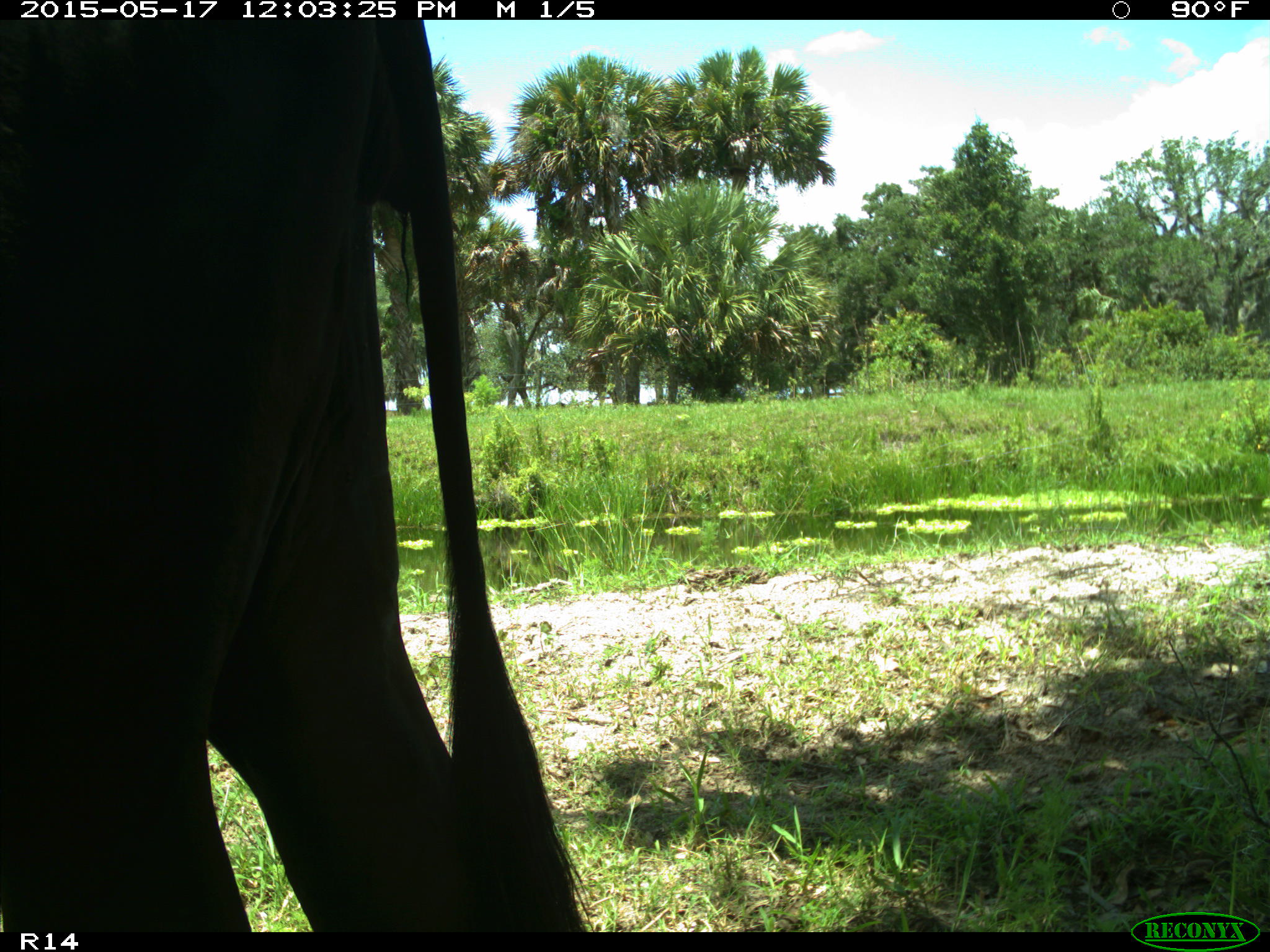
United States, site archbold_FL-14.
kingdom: Animalia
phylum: Chordata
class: Mammalia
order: Artiodactyla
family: Bovidae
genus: Bos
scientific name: Bos taurus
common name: domestic cow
Bos taurus (domestic cow).